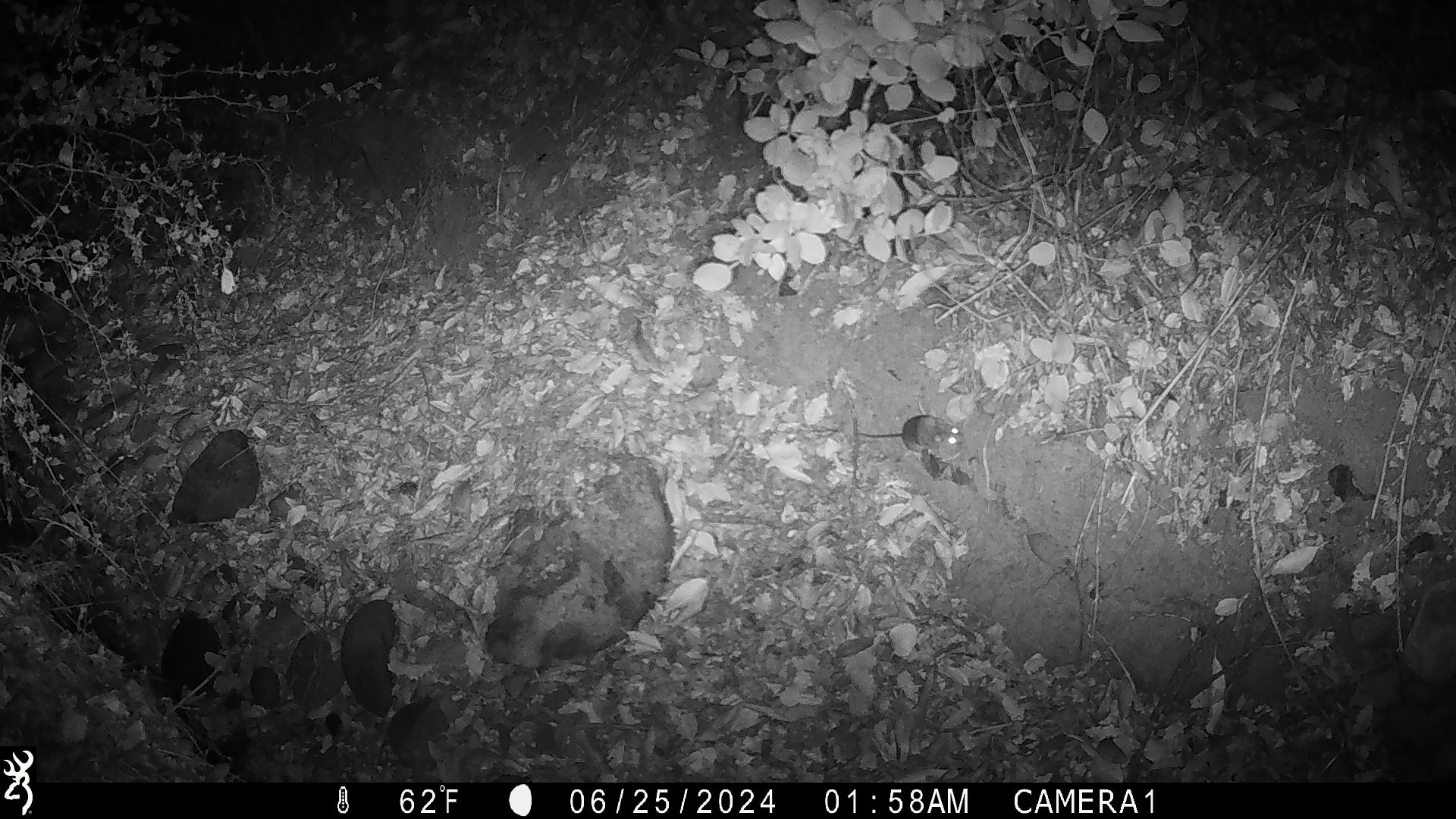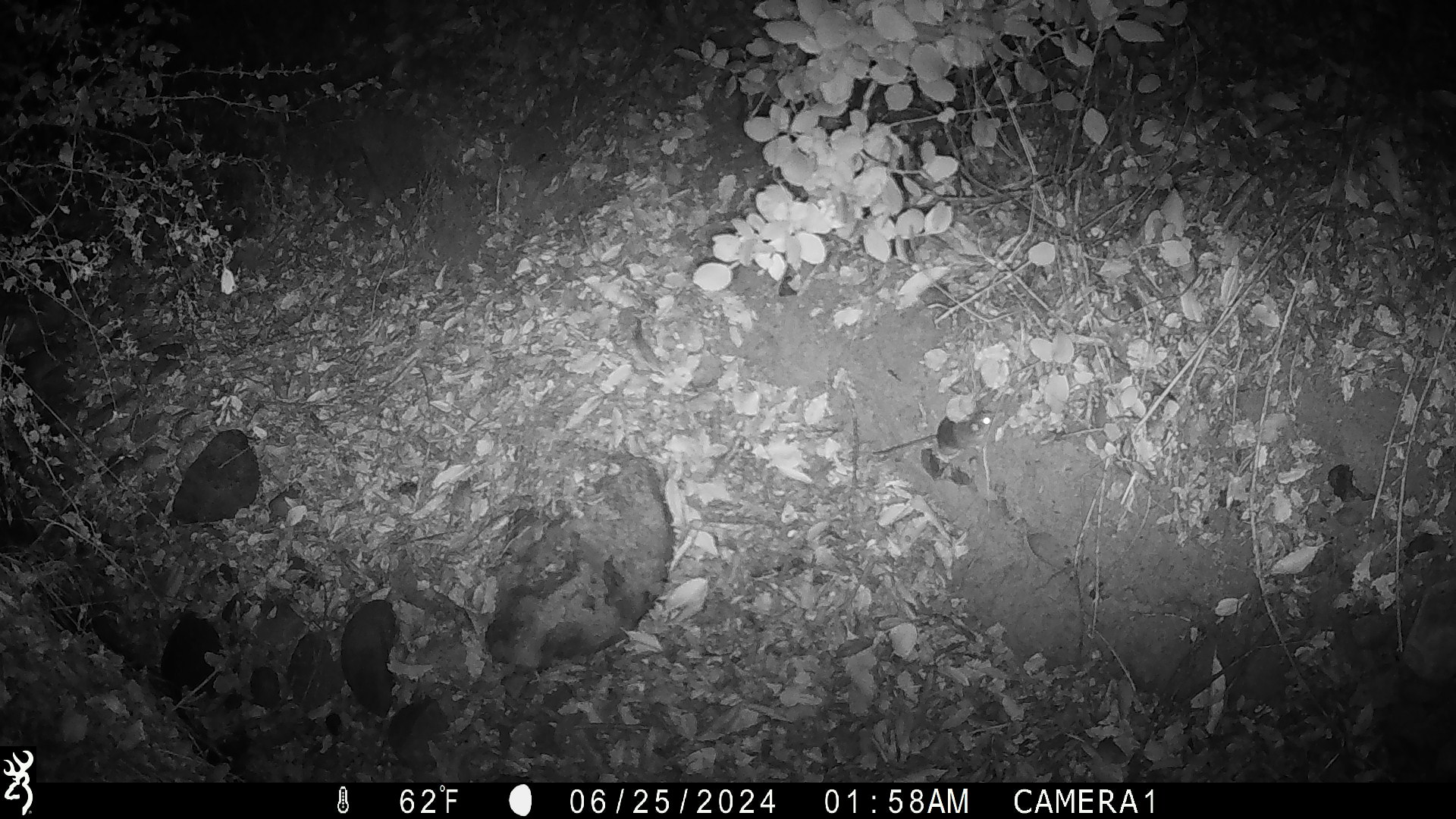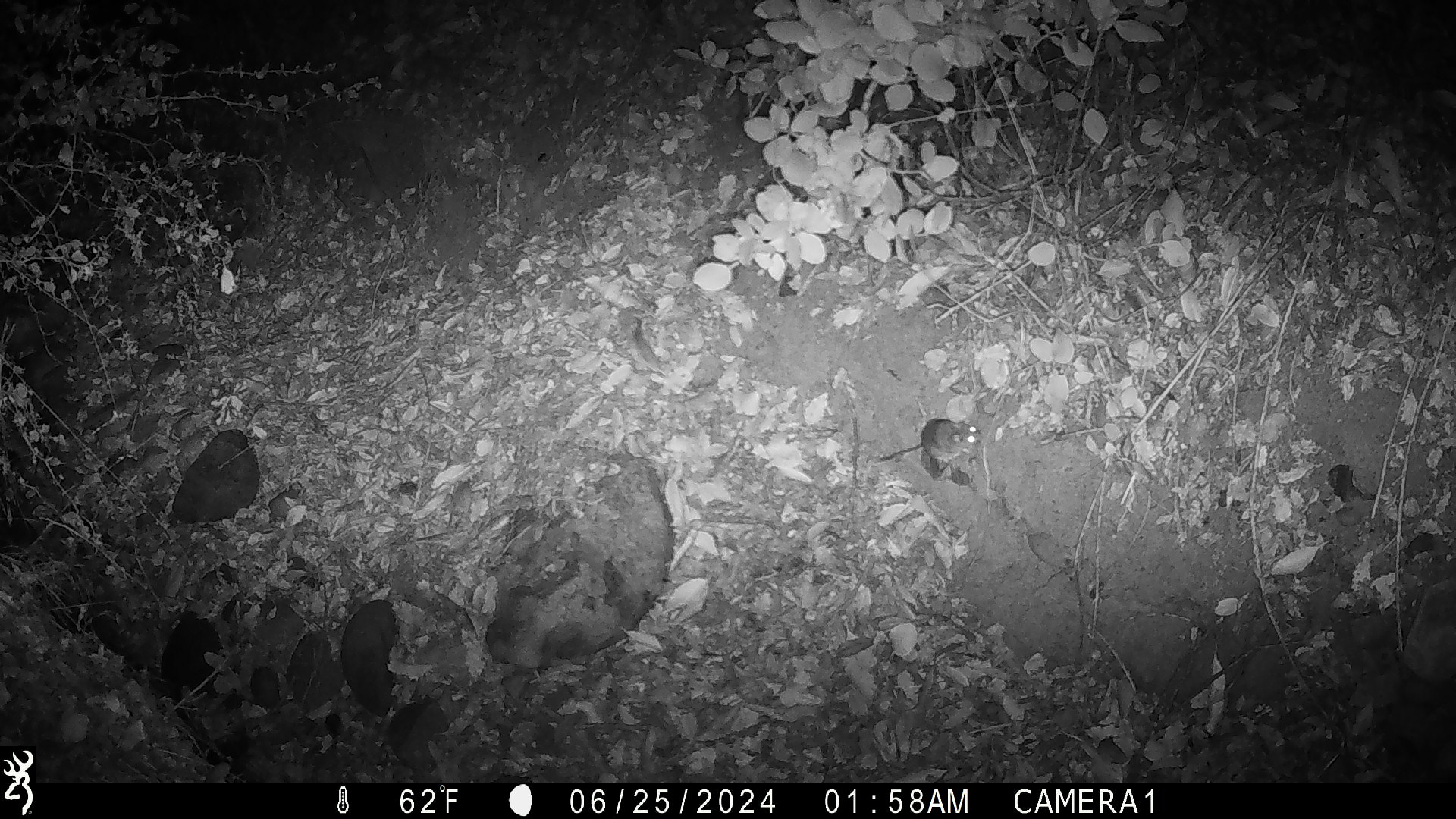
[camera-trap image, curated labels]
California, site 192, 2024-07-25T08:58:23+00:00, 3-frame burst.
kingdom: Animalia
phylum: Chordata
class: Mammalia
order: Rodentia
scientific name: Rodentia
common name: mouse or rat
Mouse or rat (Rodentia).